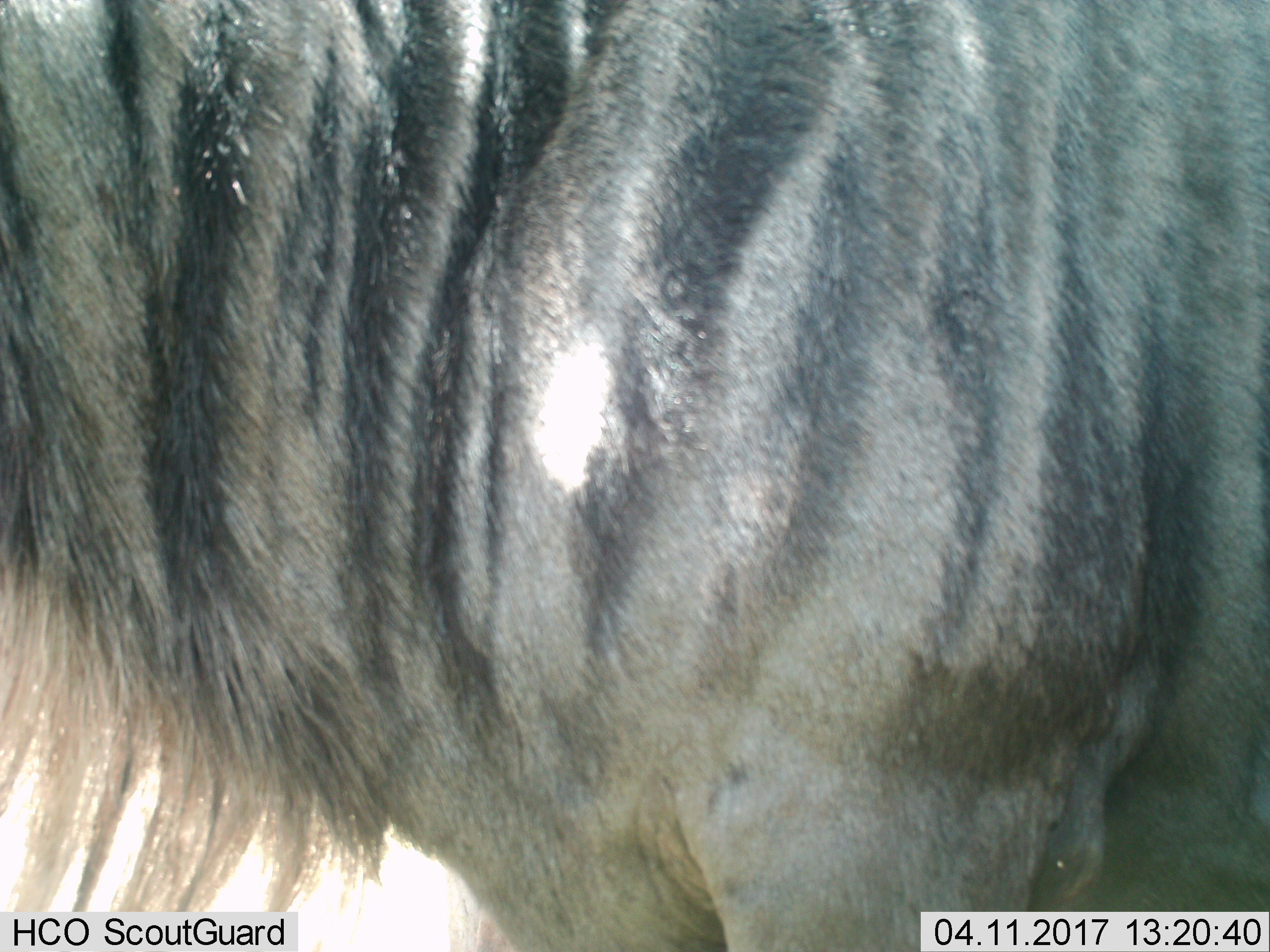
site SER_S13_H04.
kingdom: Animalia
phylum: Chordata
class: Mammalia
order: Artiodactyla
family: Bovidae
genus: Connochaetes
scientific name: Connochaetes taurinus taurinus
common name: blue wildebeest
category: wildebeestblue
Wildebeestblue (blue wildebeest) (Connochaetes taurinus taurinus), count 1. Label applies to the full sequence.